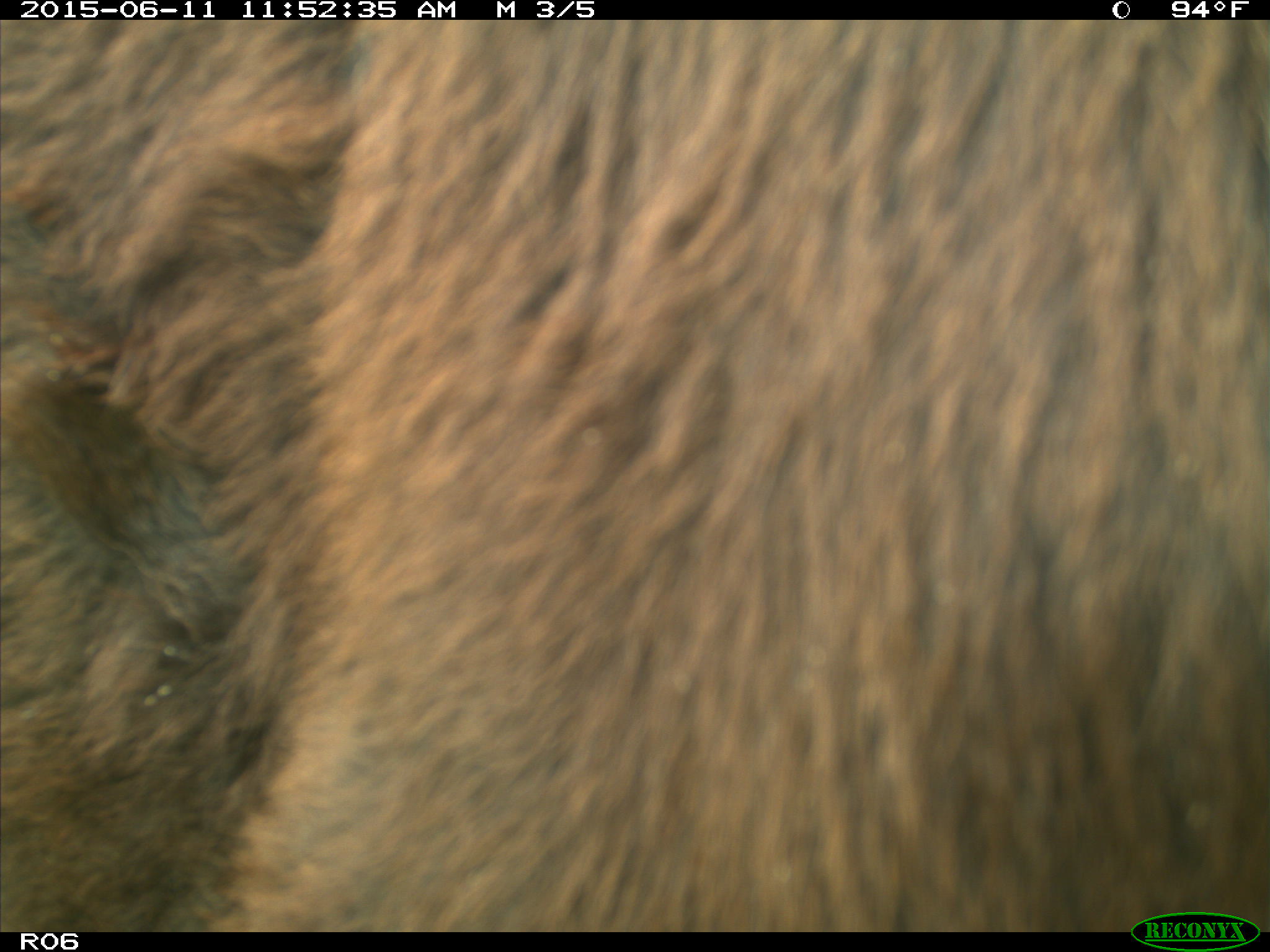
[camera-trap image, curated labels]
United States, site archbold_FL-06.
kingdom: Animalia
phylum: Chordata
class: Mammalia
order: Artiodactyla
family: Bovidae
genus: Bos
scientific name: Bos taurus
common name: domestic cow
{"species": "Bos taurus (domestic cow)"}